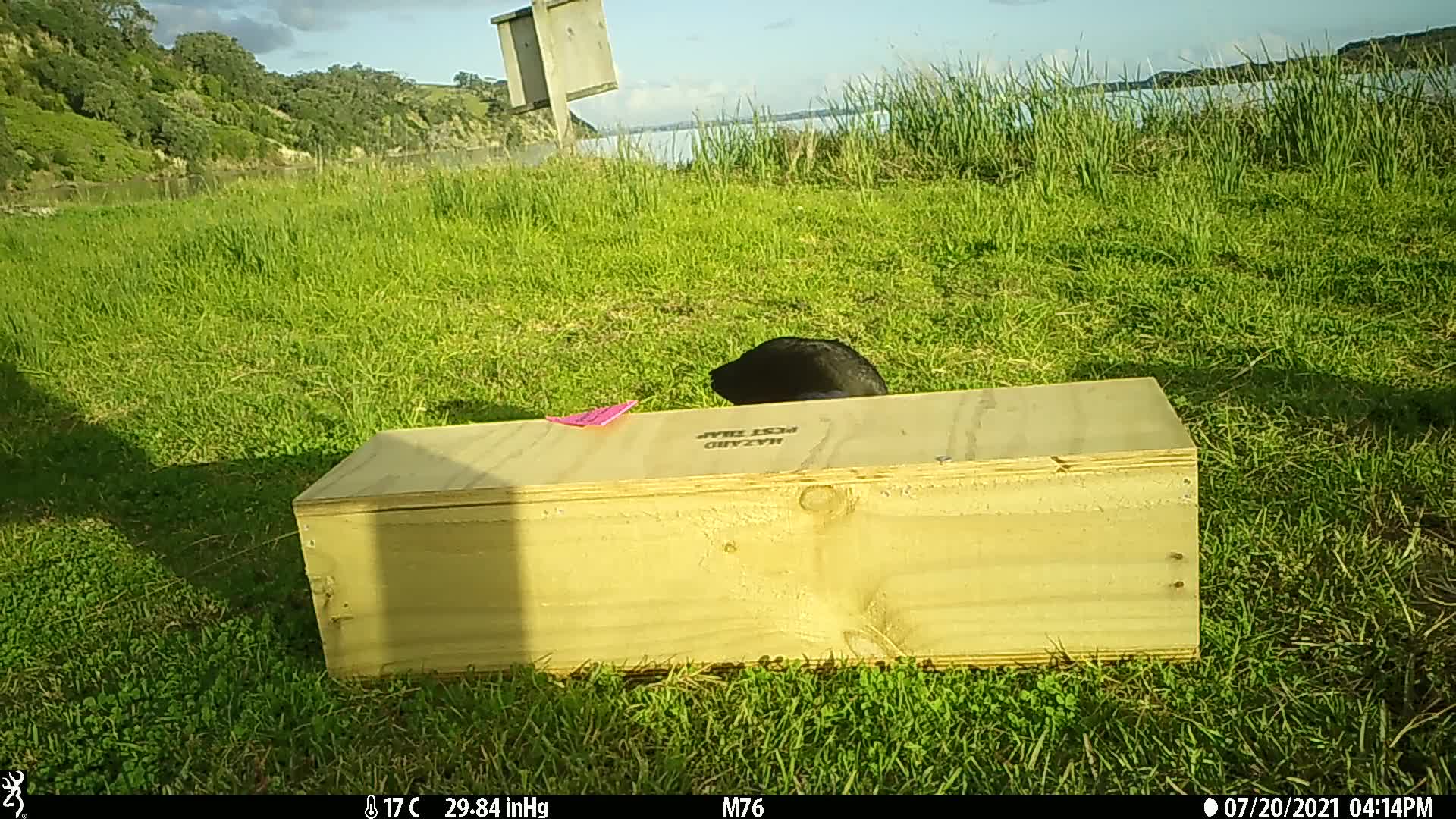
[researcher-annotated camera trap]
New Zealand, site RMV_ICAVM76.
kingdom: Animalia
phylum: Chordata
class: Aves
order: Gruiformes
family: Rallidae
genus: Porphyrio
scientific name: Porphyrio melanotus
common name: australasian swamphen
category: pukeko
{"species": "pukeko (australasian swamphen) (Porphyrio melanotus)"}